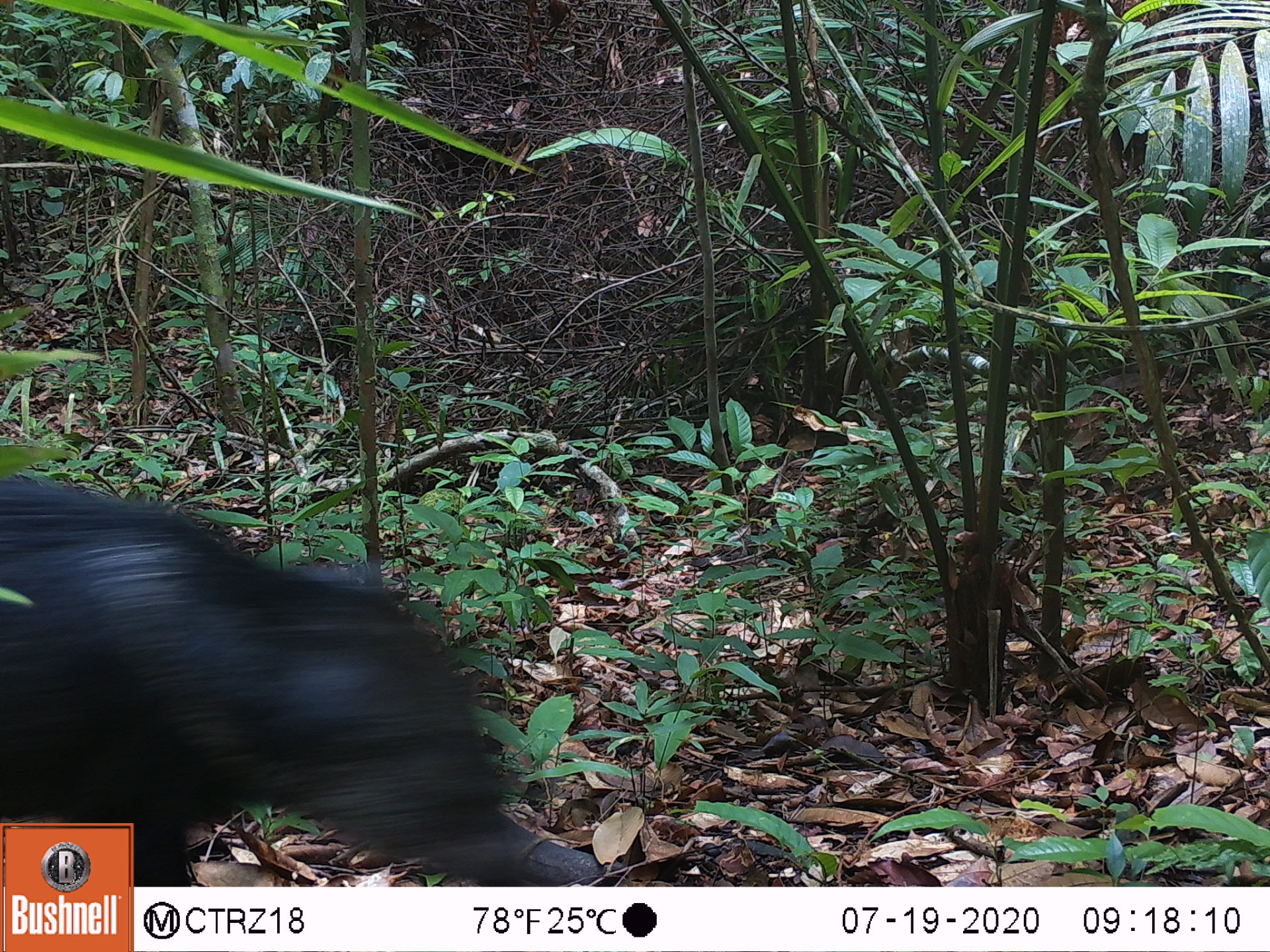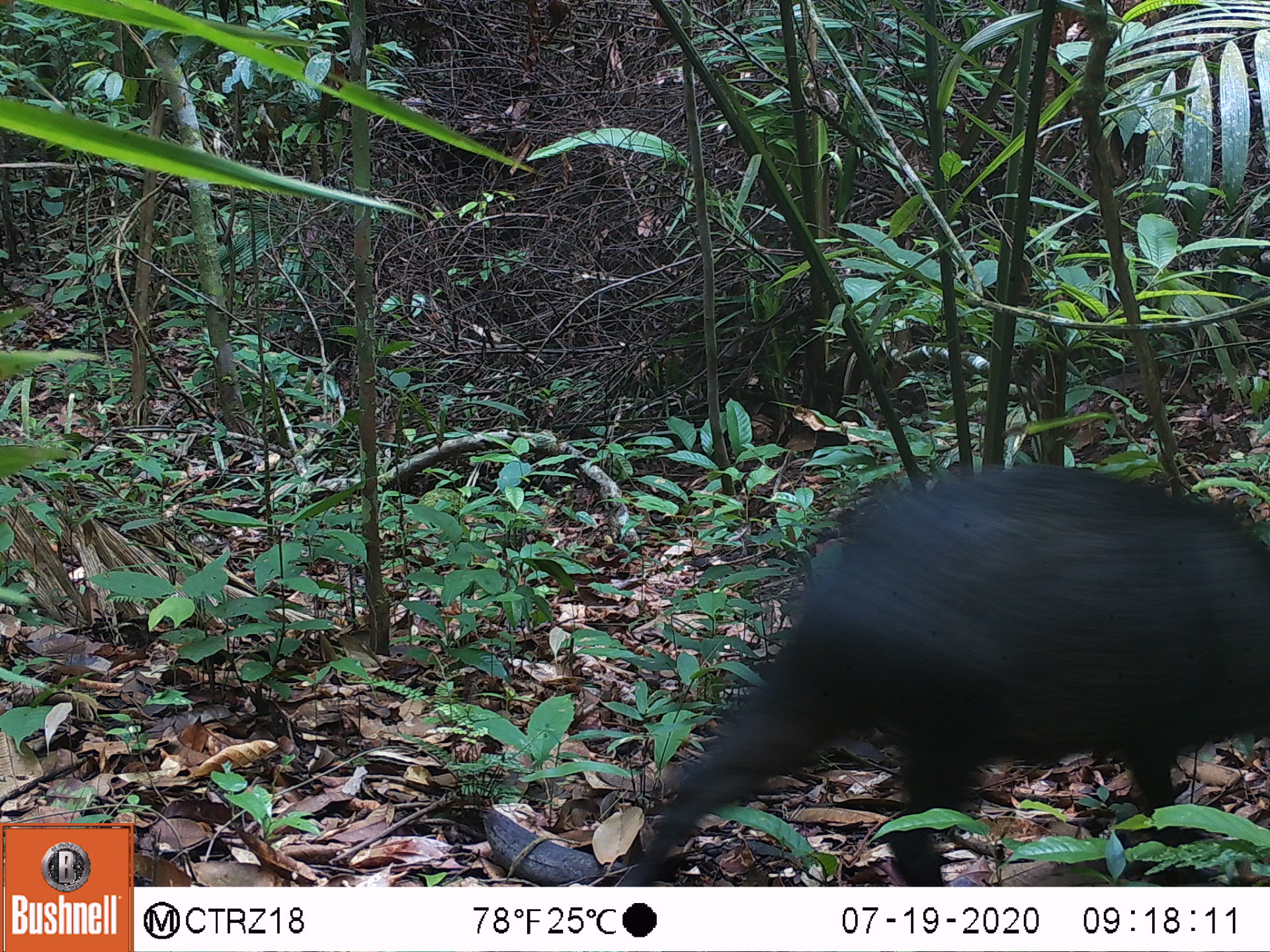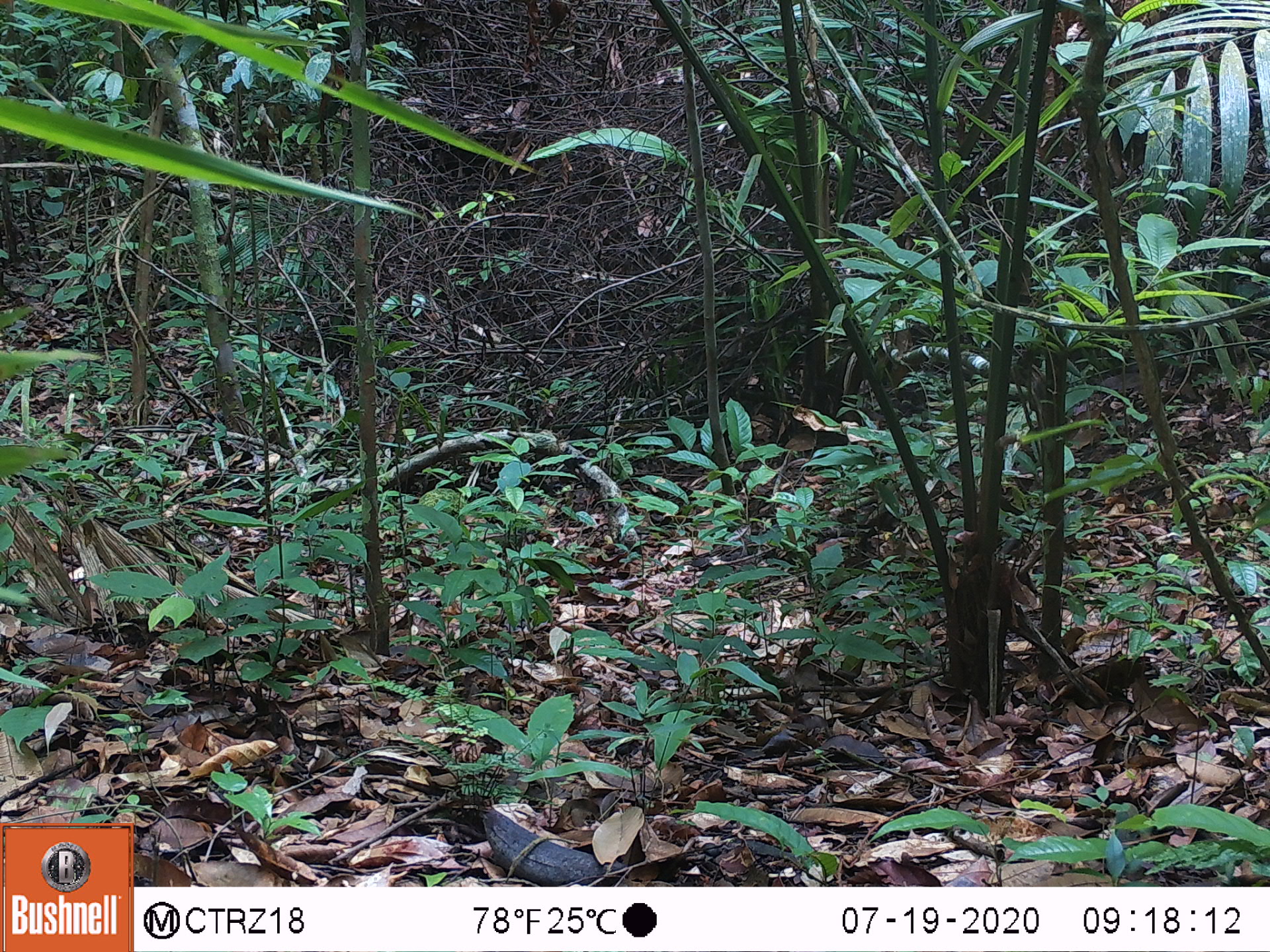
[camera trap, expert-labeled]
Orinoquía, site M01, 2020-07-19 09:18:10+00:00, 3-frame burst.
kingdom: Animalia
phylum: Chordata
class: Mammalia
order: Artiodactyla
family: Tayassuidae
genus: Pecari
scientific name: Pecari tajacu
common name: collared peccary